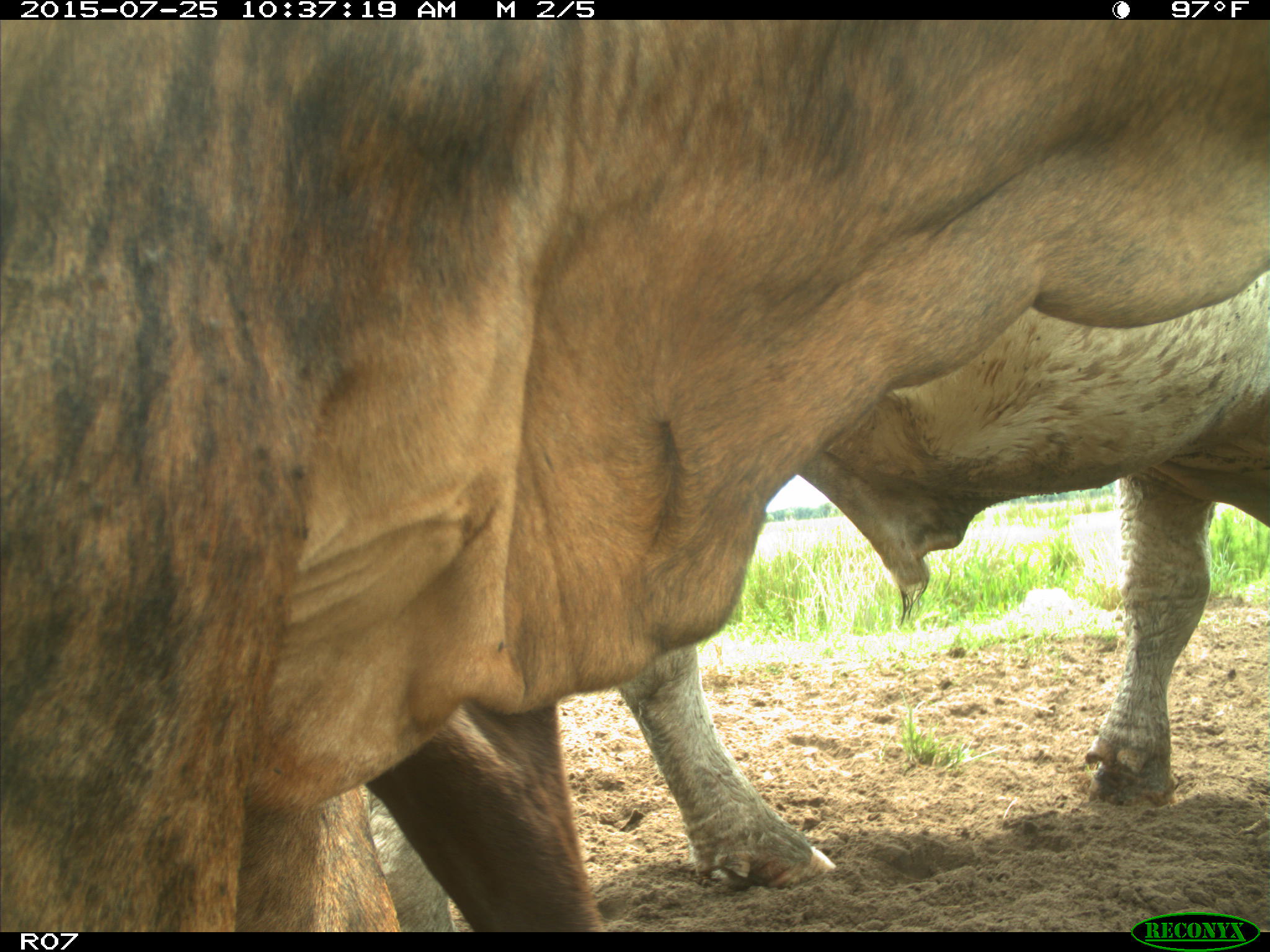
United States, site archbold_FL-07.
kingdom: Animalia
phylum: Chordata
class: Mammalia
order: Artiodactyla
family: Bovidae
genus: Bos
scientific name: Bos taurus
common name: domestic cow